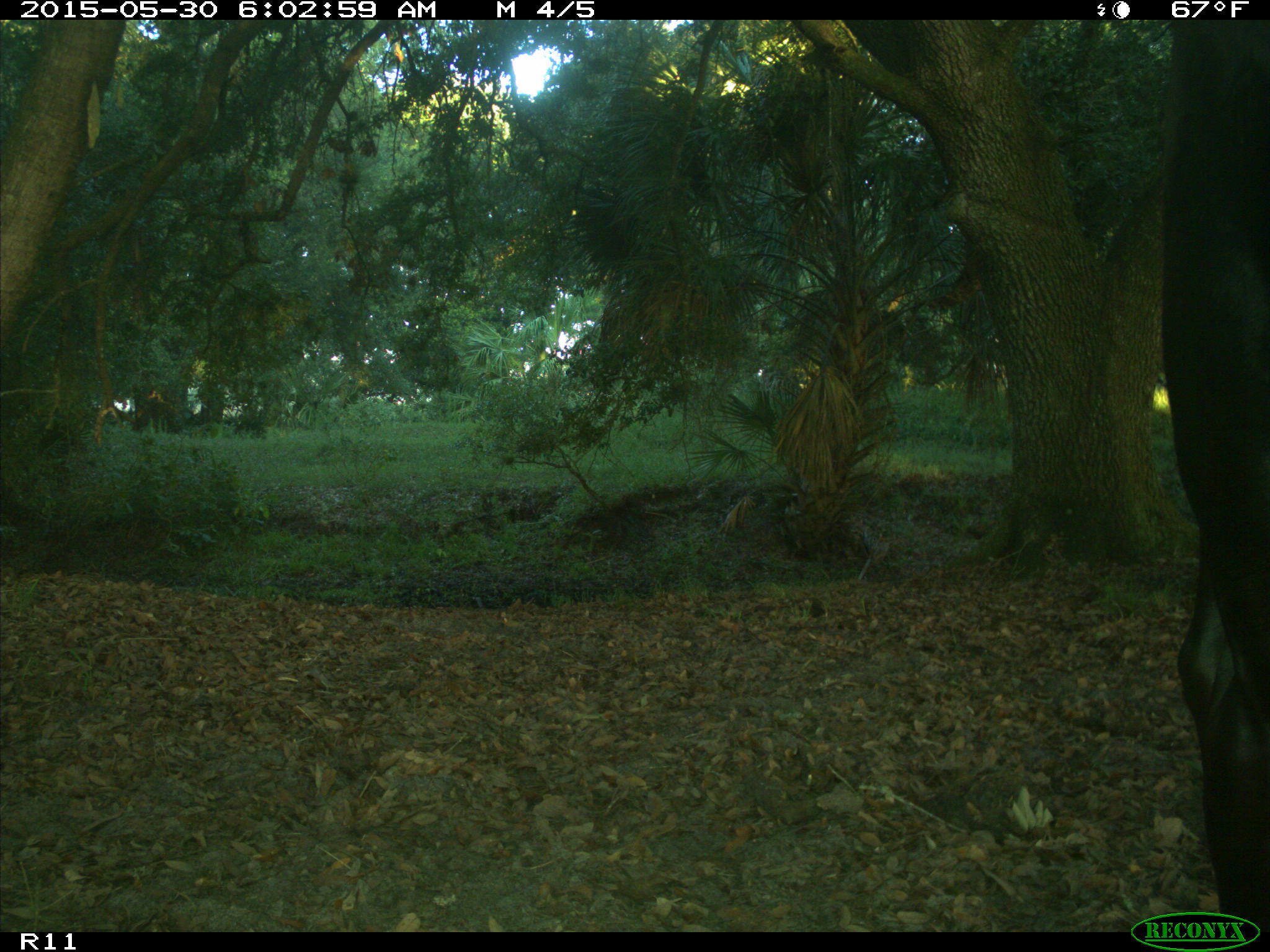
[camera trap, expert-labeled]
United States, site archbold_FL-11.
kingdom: Animalia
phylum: Chordata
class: Mammalia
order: Artiodactyla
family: Bovidae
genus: Bos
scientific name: Bos taurus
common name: domestic cow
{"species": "Bos taurus (domestic cow)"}